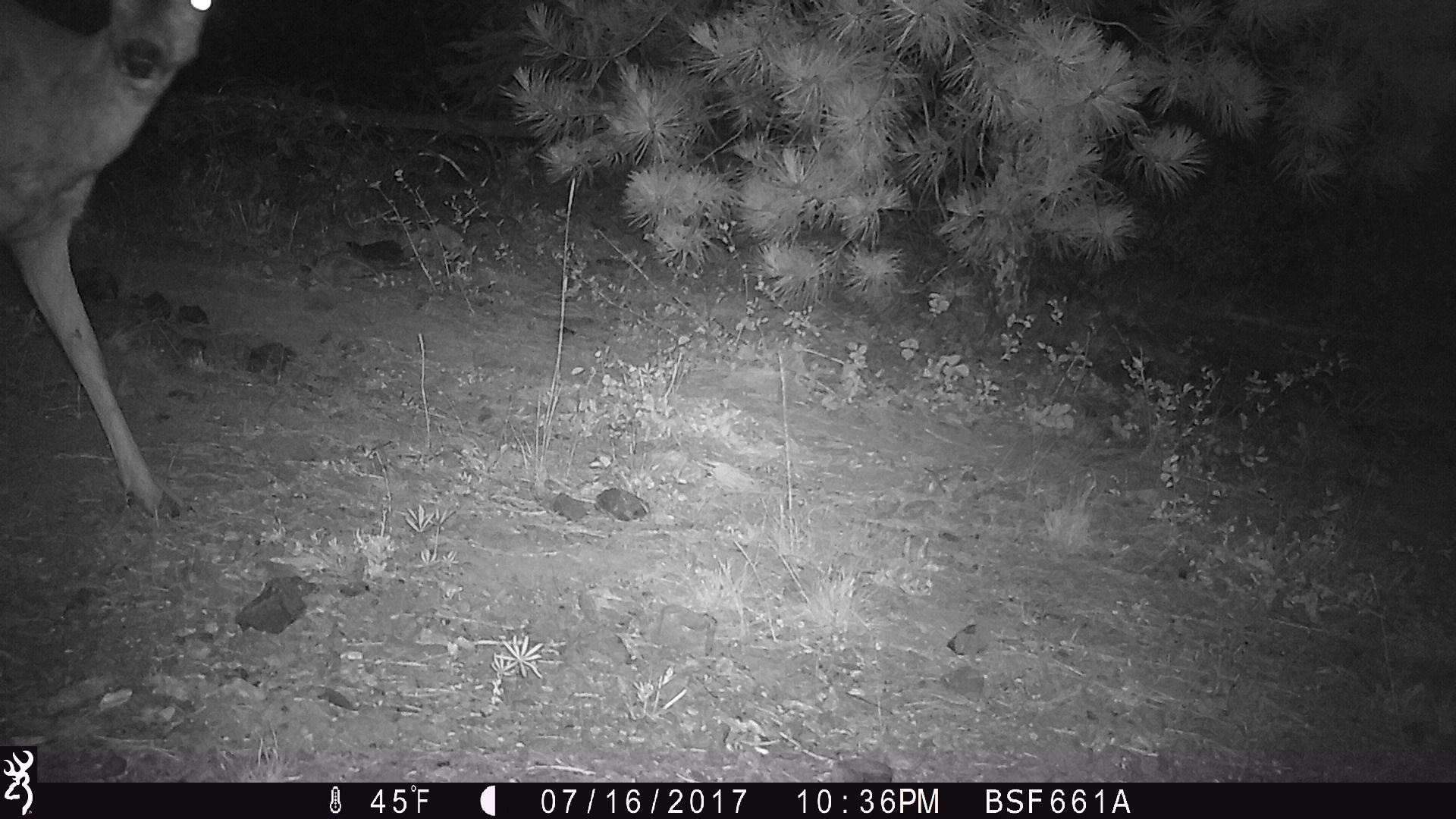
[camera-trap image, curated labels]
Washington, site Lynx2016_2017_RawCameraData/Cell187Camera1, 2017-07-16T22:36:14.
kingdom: Animalia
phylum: Chordata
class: Mammalia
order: Artiodactyla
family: Cervidae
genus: Odocoileus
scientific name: Odocoileus hemionus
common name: mule deer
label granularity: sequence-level